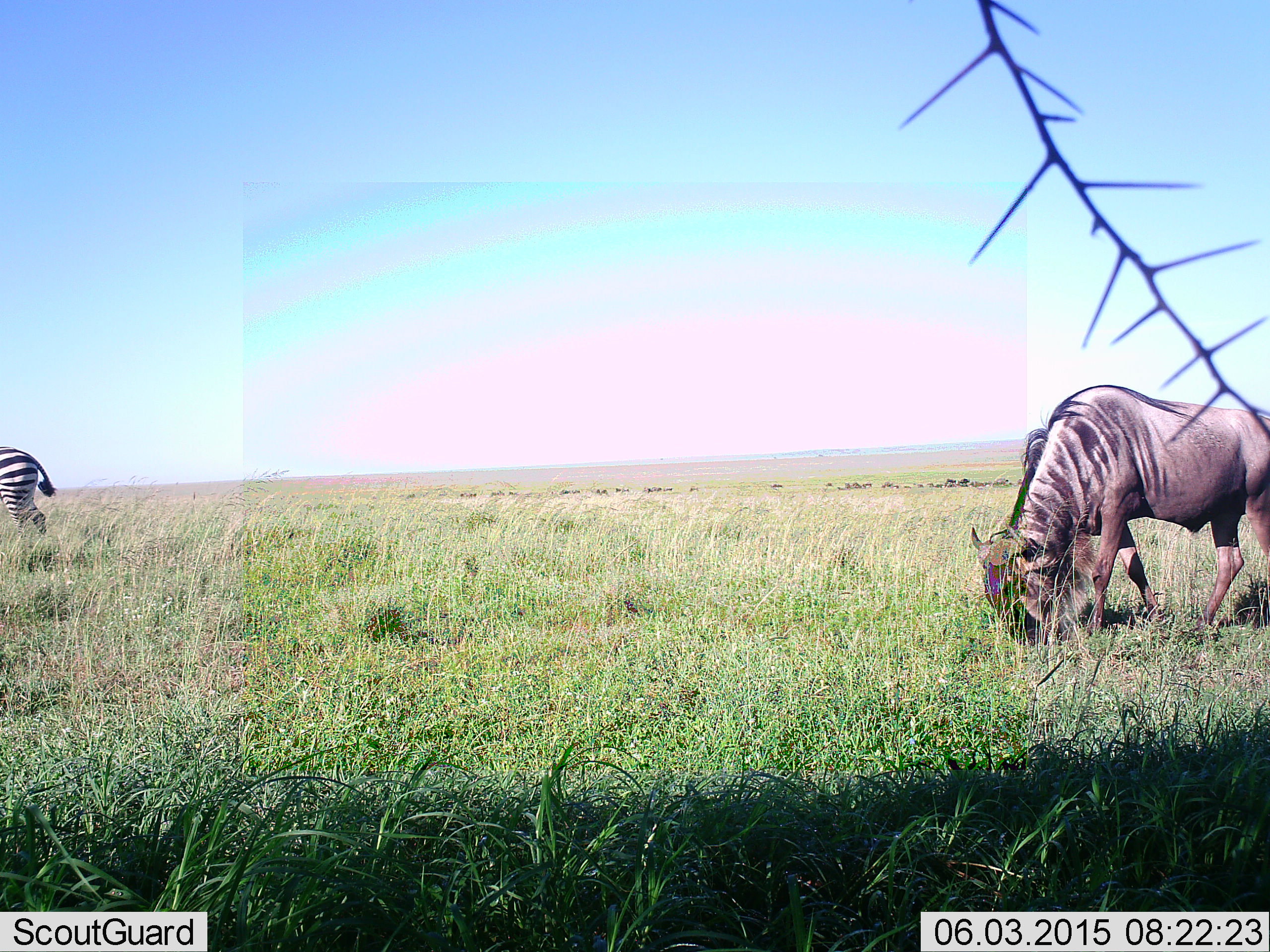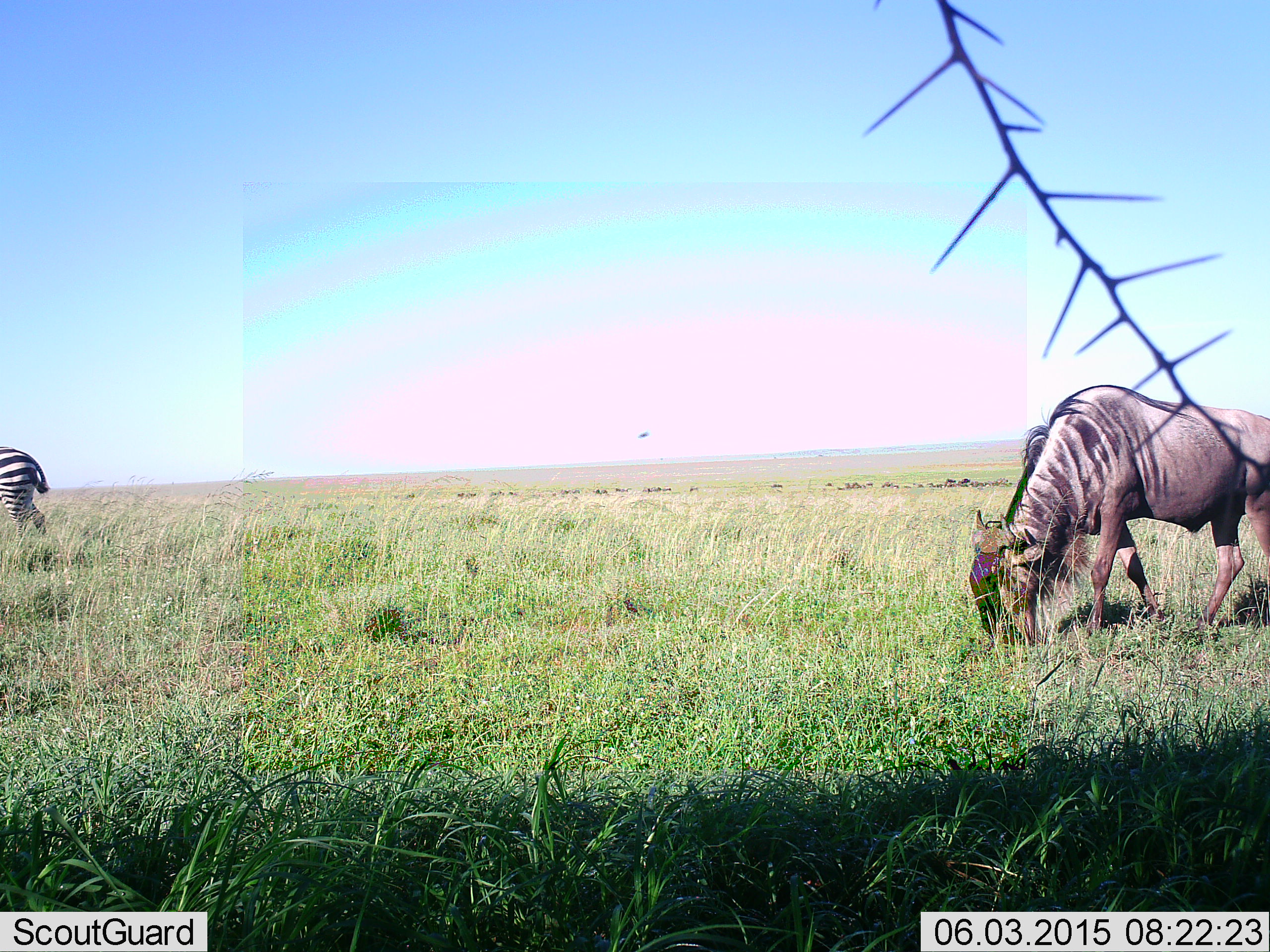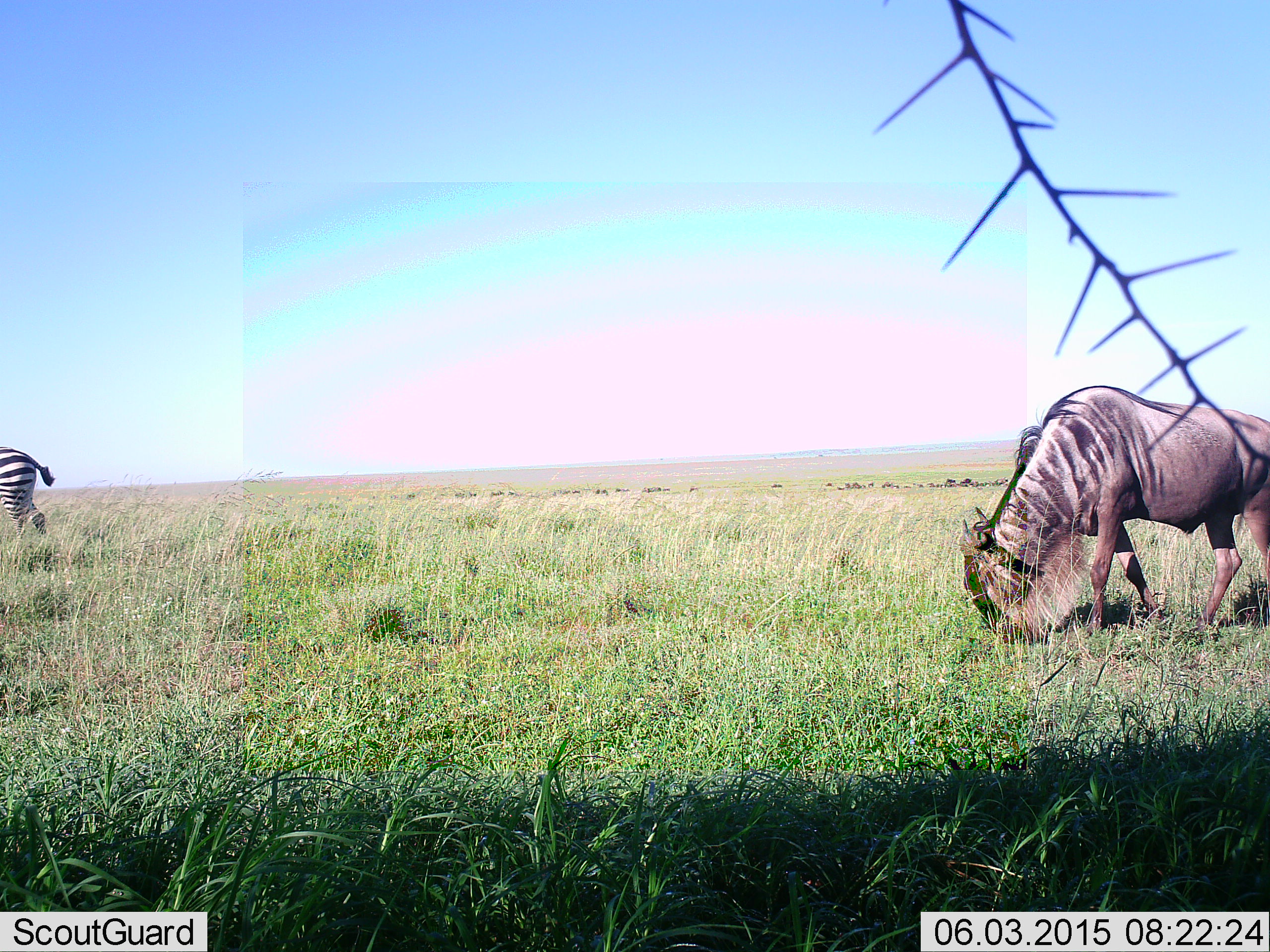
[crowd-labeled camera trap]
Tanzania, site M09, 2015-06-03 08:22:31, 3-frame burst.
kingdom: Animalia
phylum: Chordata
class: Mammalia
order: Artiodactyla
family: Bovidae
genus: Connochaetes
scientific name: Connochaetes taurinus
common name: blue wildebeest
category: wildebeest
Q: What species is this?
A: Wildebeest (blue wildebeest) (Connochaetes taurinus).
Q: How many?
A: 1.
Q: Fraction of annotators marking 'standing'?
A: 18%.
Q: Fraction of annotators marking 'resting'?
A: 0%.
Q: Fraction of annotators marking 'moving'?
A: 9%.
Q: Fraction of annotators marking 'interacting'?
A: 0%.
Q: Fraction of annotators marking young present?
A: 0%.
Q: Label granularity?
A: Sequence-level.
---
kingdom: Animalia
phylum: Chordata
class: Mammalia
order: Perissodactyla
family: Equidae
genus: Equus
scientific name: Equus quagga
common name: plains zebra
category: zebra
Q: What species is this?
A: Zebra (plains zebra) (Equus quagga).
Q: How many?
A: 1.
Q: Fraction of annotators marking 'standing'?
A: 67%.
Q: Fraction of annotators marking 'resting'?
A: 0%.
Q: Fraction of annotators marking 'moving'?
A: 17%.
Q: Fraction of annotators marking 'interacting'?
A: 0%.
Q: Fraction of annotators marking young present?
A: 0%.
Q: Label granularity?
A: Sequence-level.